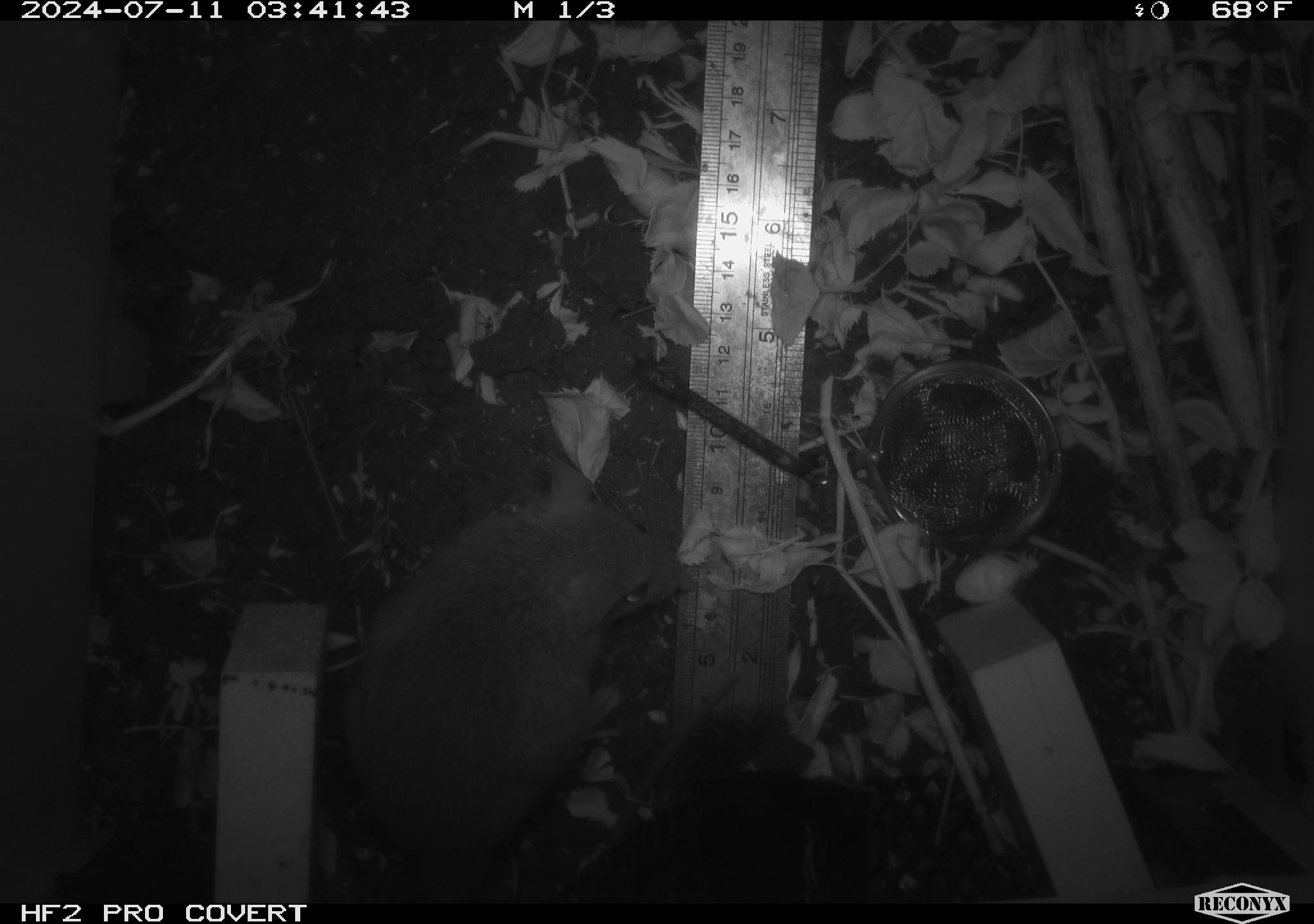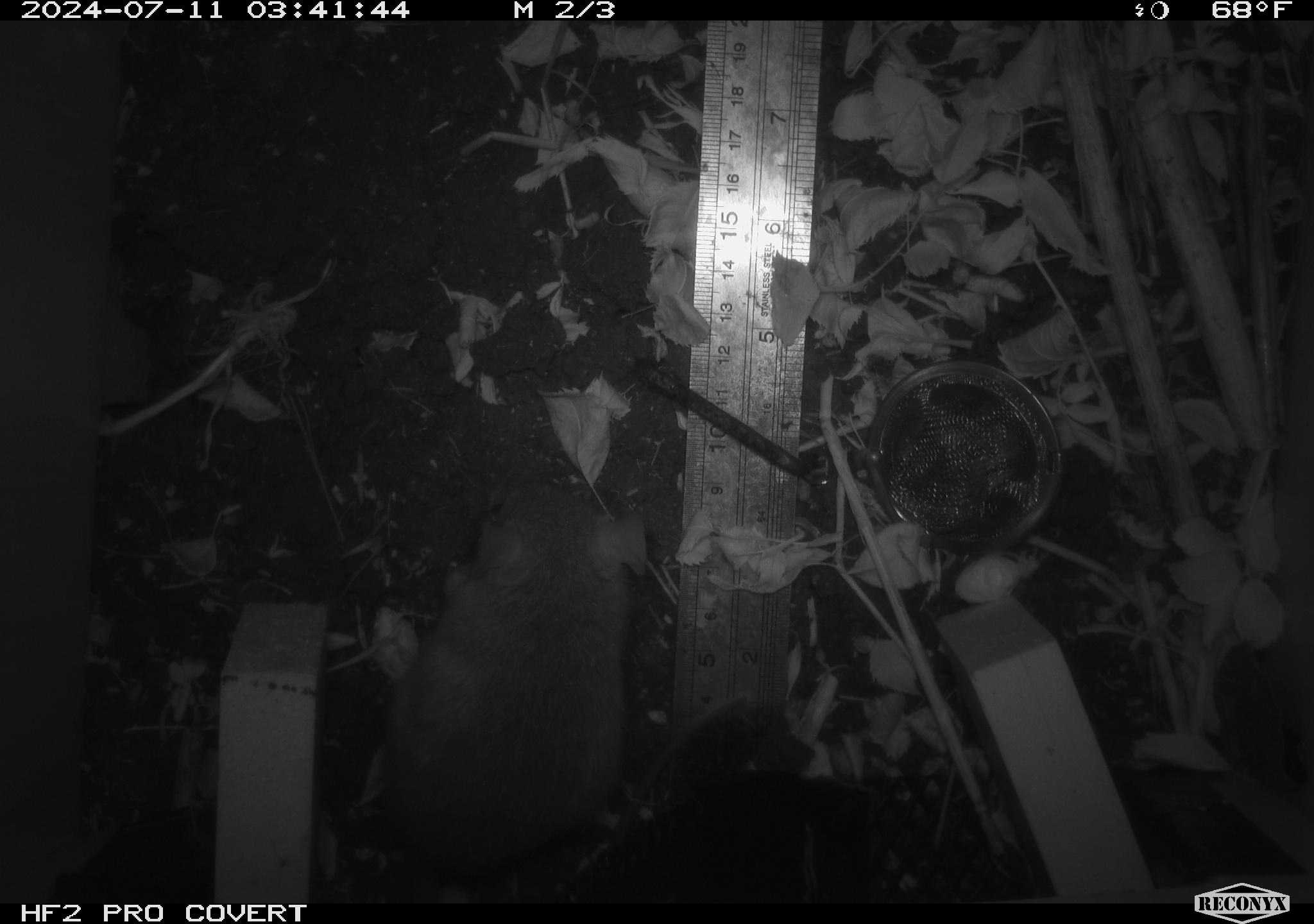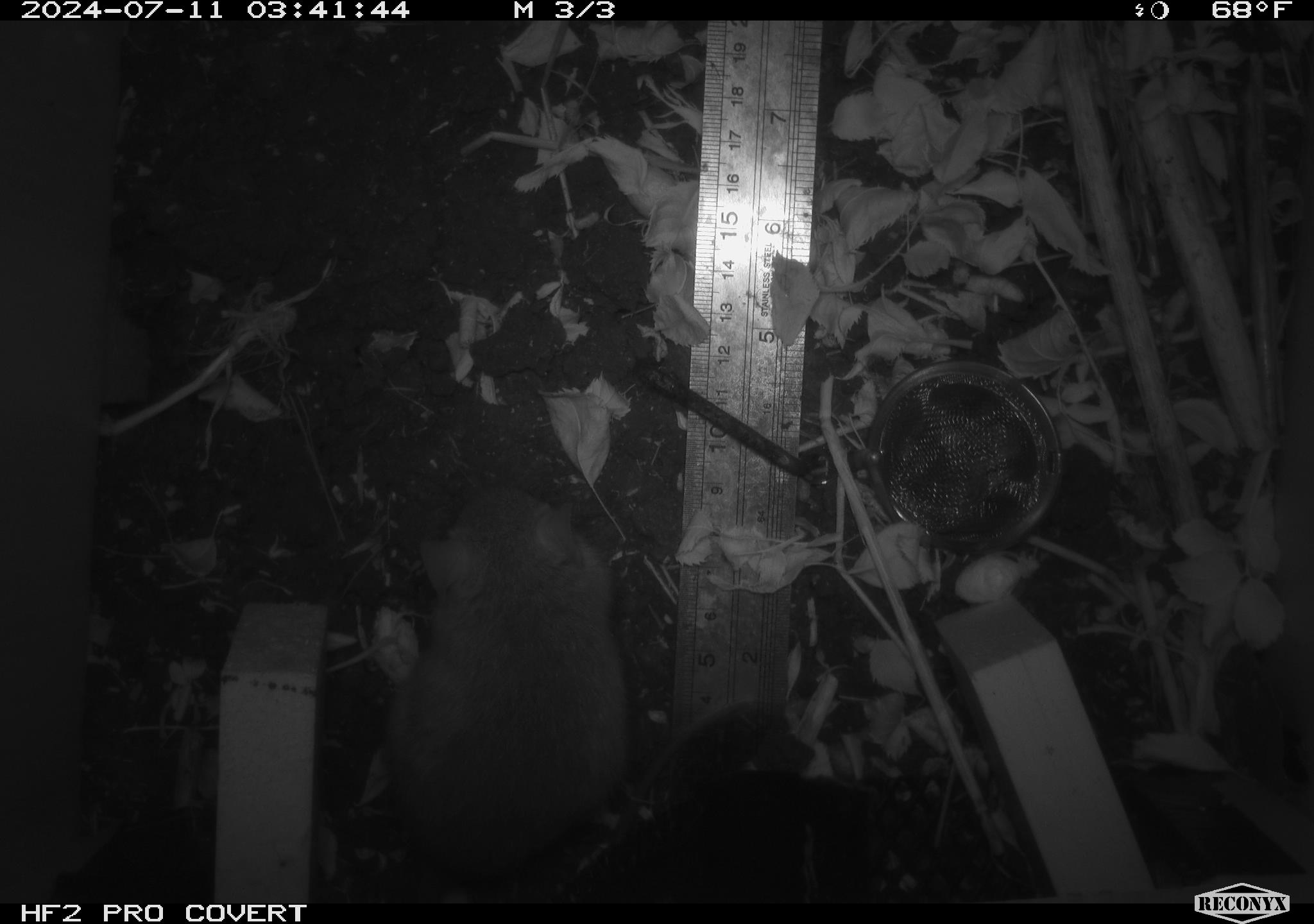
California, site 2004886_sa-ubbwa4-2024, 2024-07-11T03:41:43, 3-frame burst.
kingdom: Animalia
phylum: Chordata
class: Mammalia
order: Rodentia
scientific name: Rodentia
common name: woodrat or rat or mouse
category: woodrat or rat or mouse species